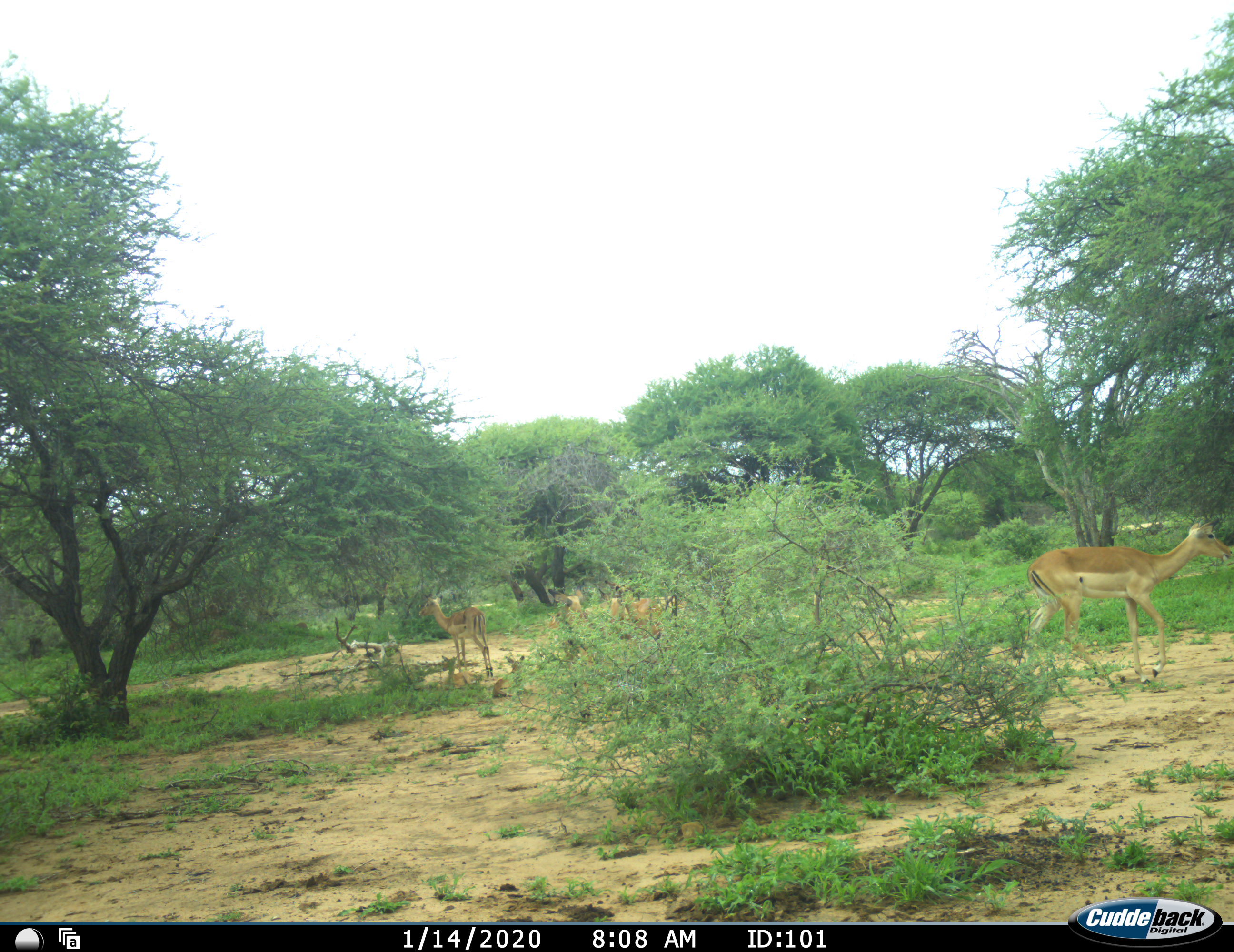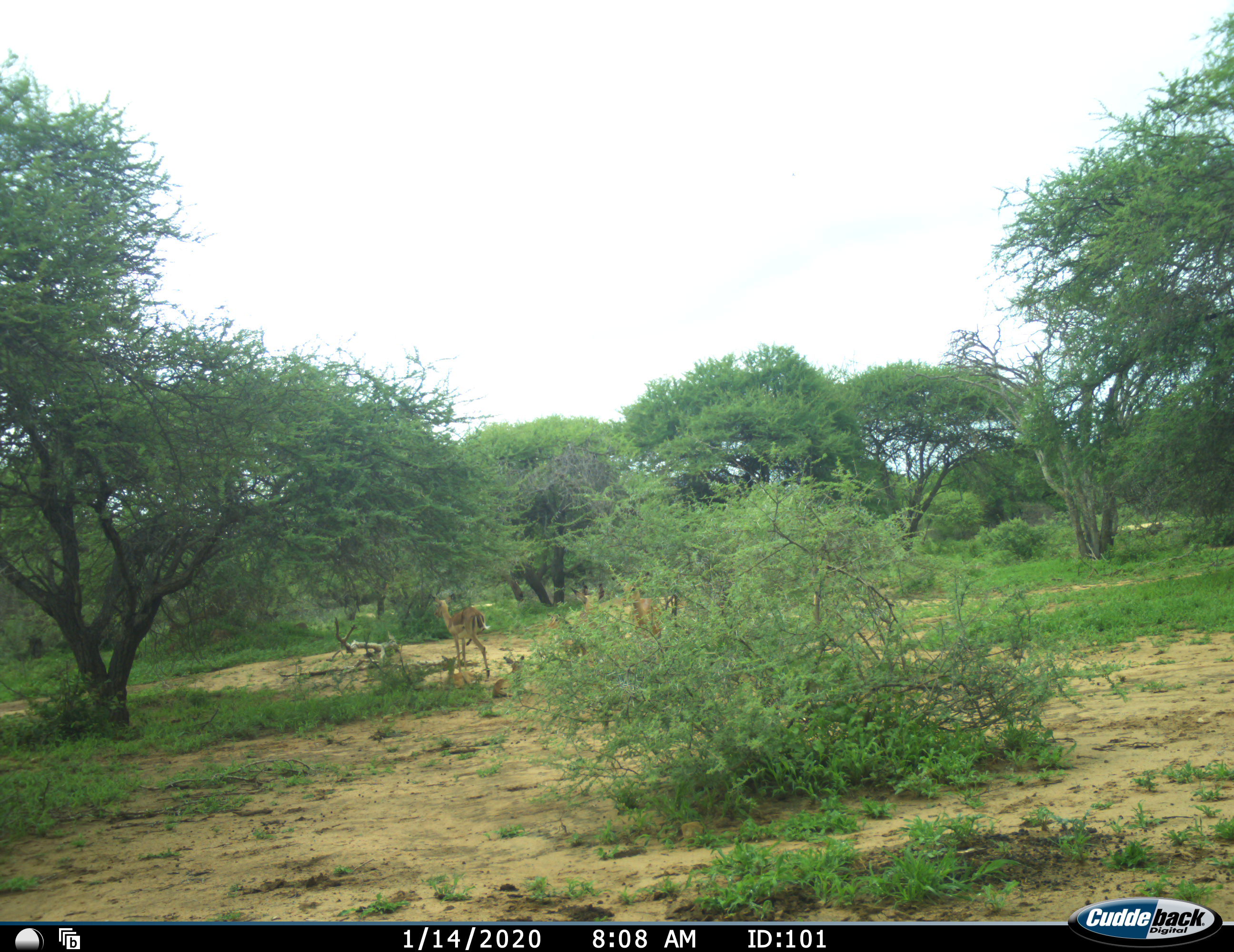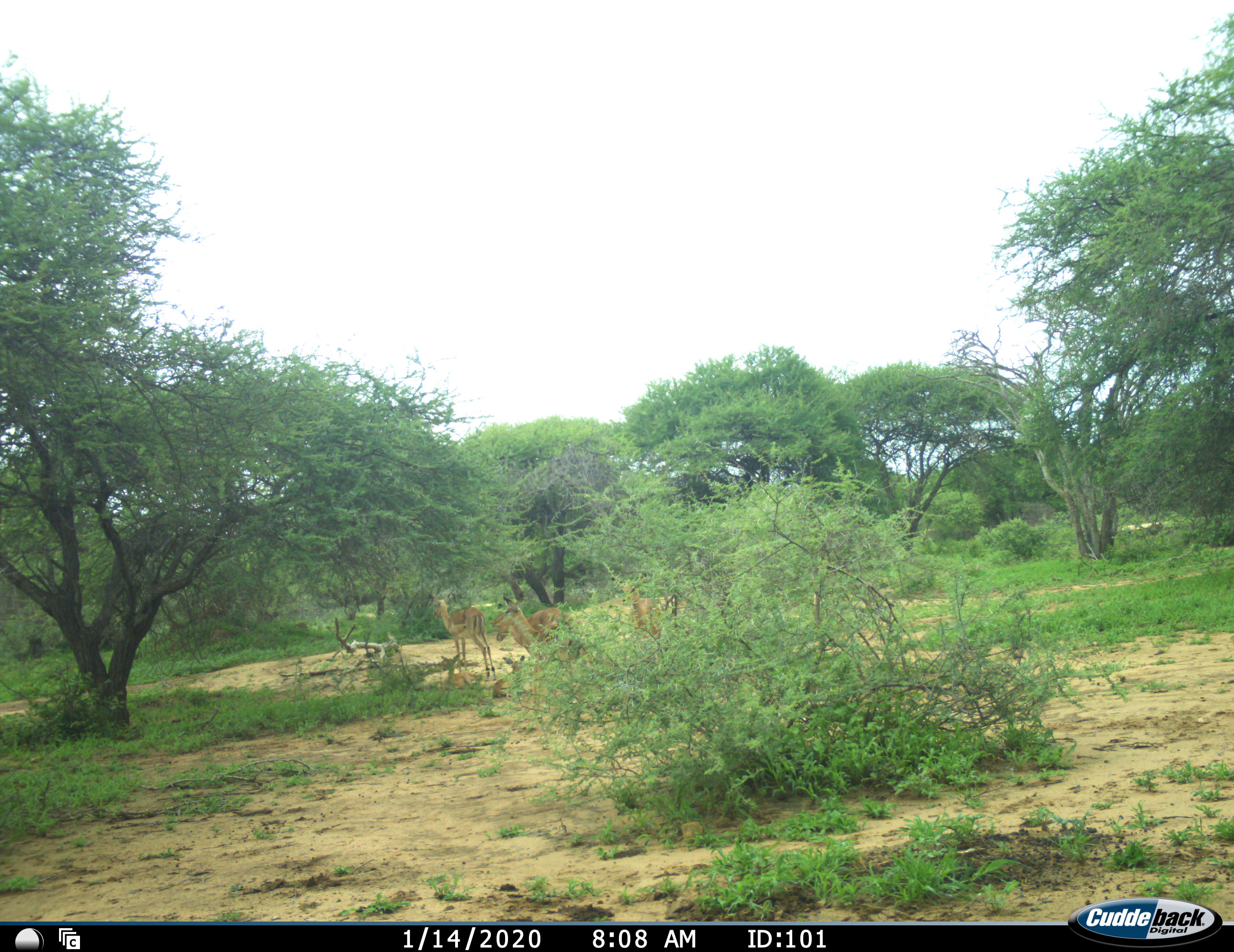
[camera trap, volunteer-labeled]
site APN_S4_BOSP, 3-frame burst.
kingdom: Animalia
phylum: Chordata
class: Mammalia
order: Artiodactyla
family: Bovidae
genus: Aepyceros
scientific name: Aepyceros melampus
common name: impala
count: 5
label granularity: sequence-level